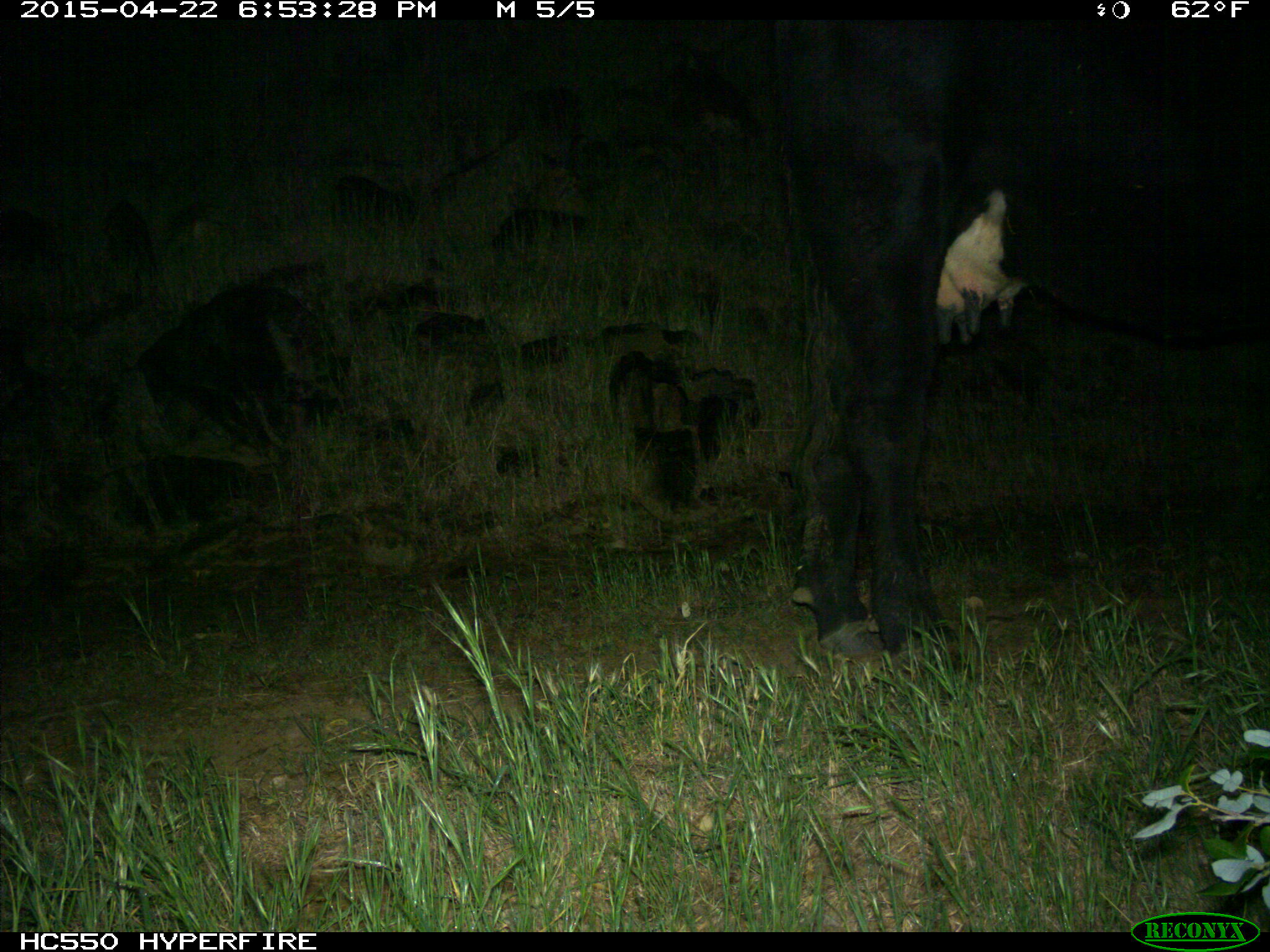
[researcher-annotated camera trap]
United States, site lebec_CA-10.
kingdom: Animalia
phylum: Chordata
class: Mammalia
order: Artiodactyla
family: Bovidae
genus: Bos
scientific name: Bos taurus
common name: domestic cow